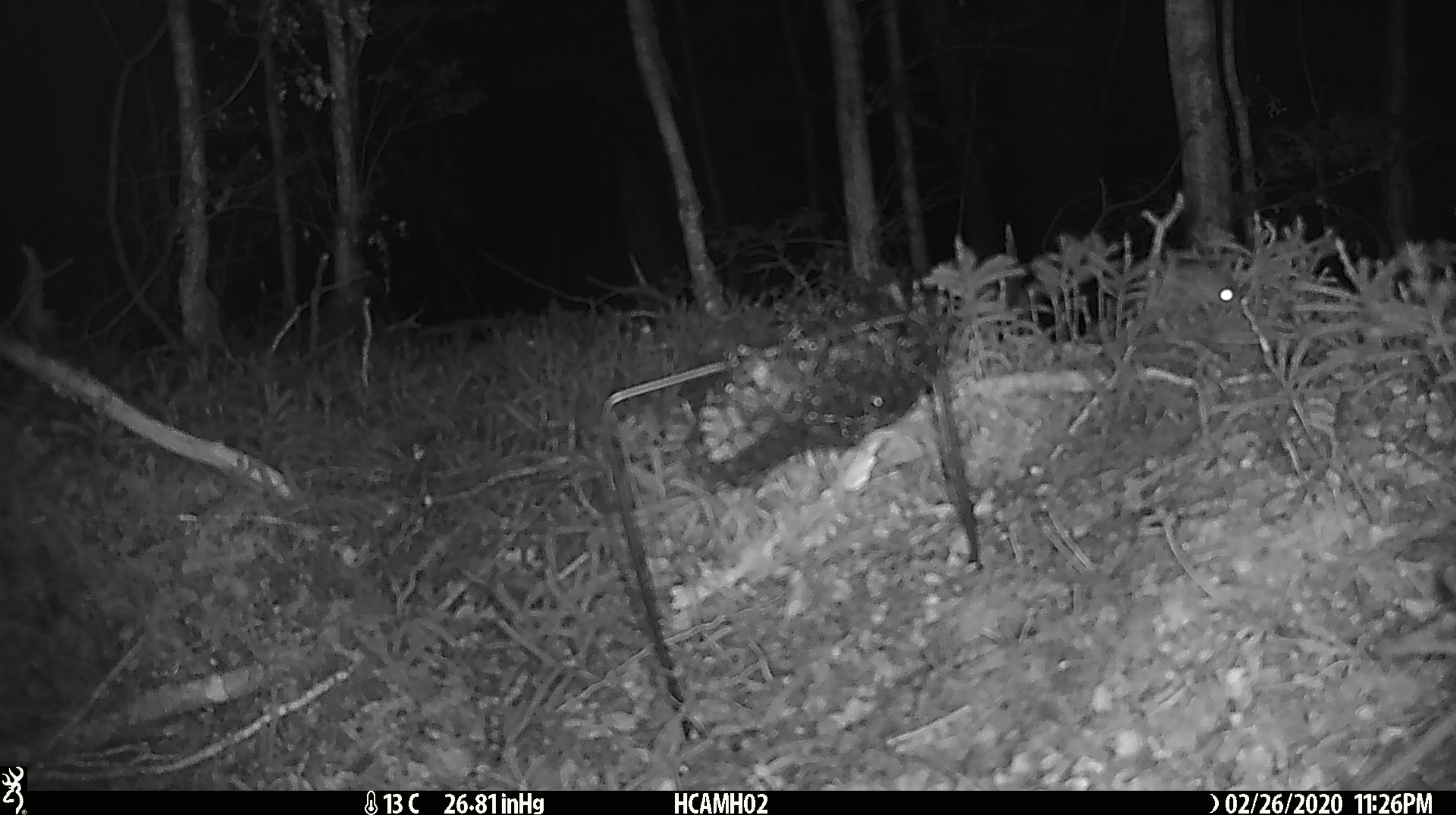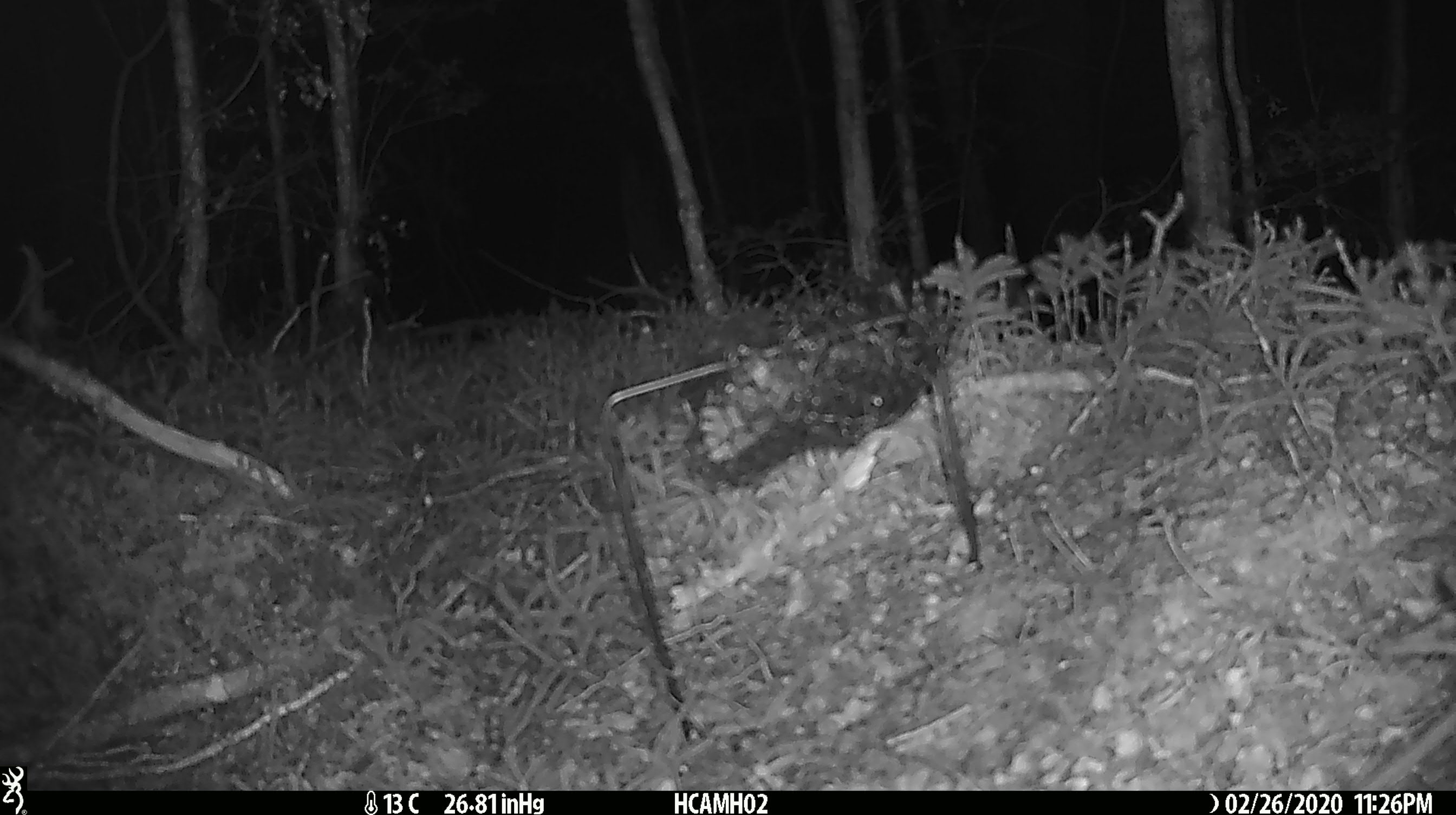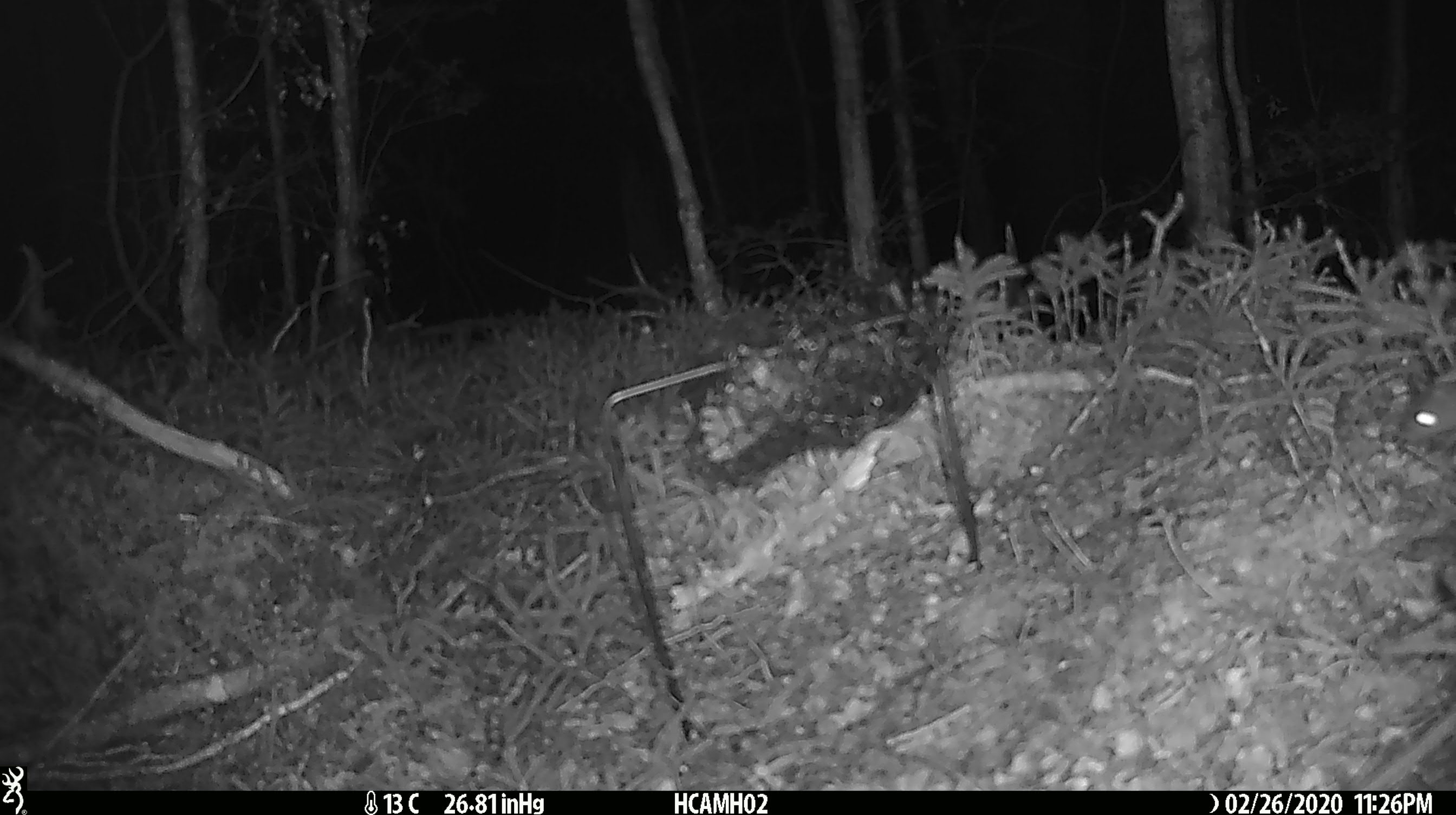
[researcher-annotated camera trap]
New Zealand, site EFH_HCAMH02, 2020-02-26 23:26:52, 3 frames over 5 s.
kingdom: Animalia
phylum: Chordata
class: Mammalia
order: Rodentia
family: Muridae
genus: Mus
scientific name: Mus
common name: mouse